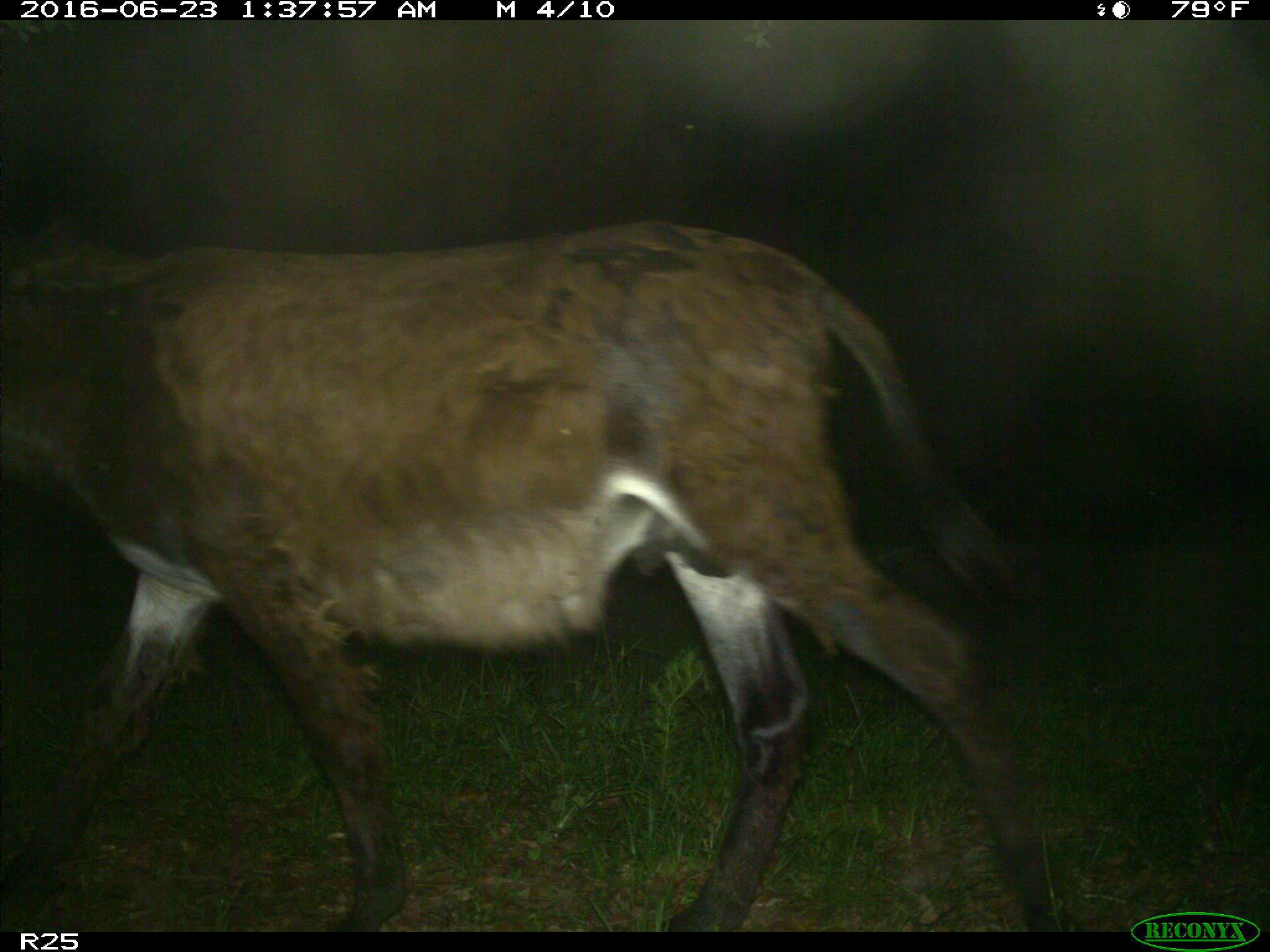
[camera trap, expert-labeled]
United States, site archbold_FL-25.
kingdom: Animalia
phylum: Chordata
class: Mammalia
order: Artiodactyla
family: Bovidae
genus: Bos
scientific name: Bos taurus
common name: domestic cow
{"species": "Bos taurus (domestic cow)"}